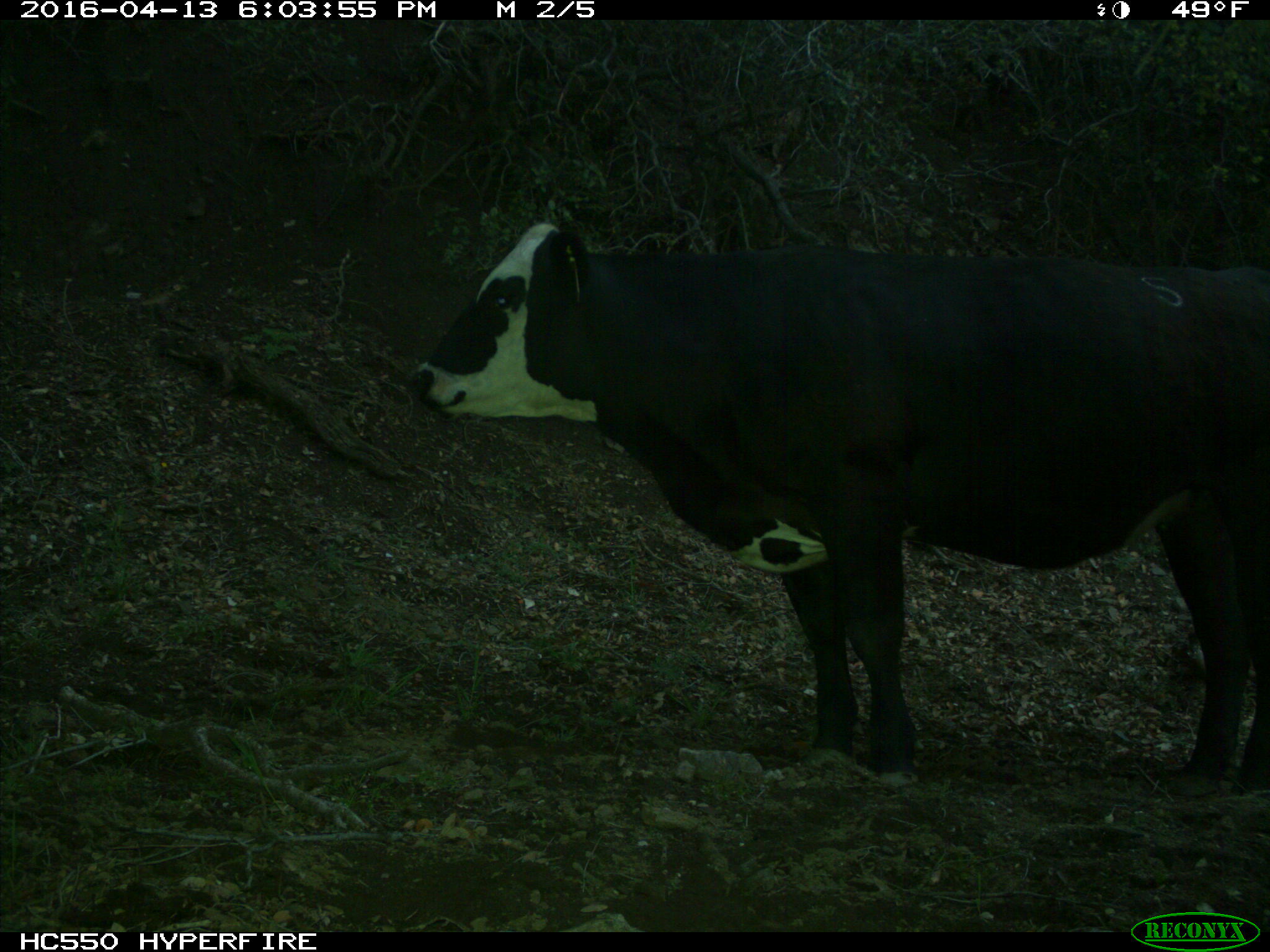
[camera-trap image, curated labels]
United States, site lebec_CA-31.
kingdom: Animalia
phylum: Chordata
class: Mammalia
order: Artiodactyla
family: Bovidae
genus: Bos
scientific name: Bos taurus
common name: domestic cow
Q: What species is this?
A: Bos taurus (domestic cow).